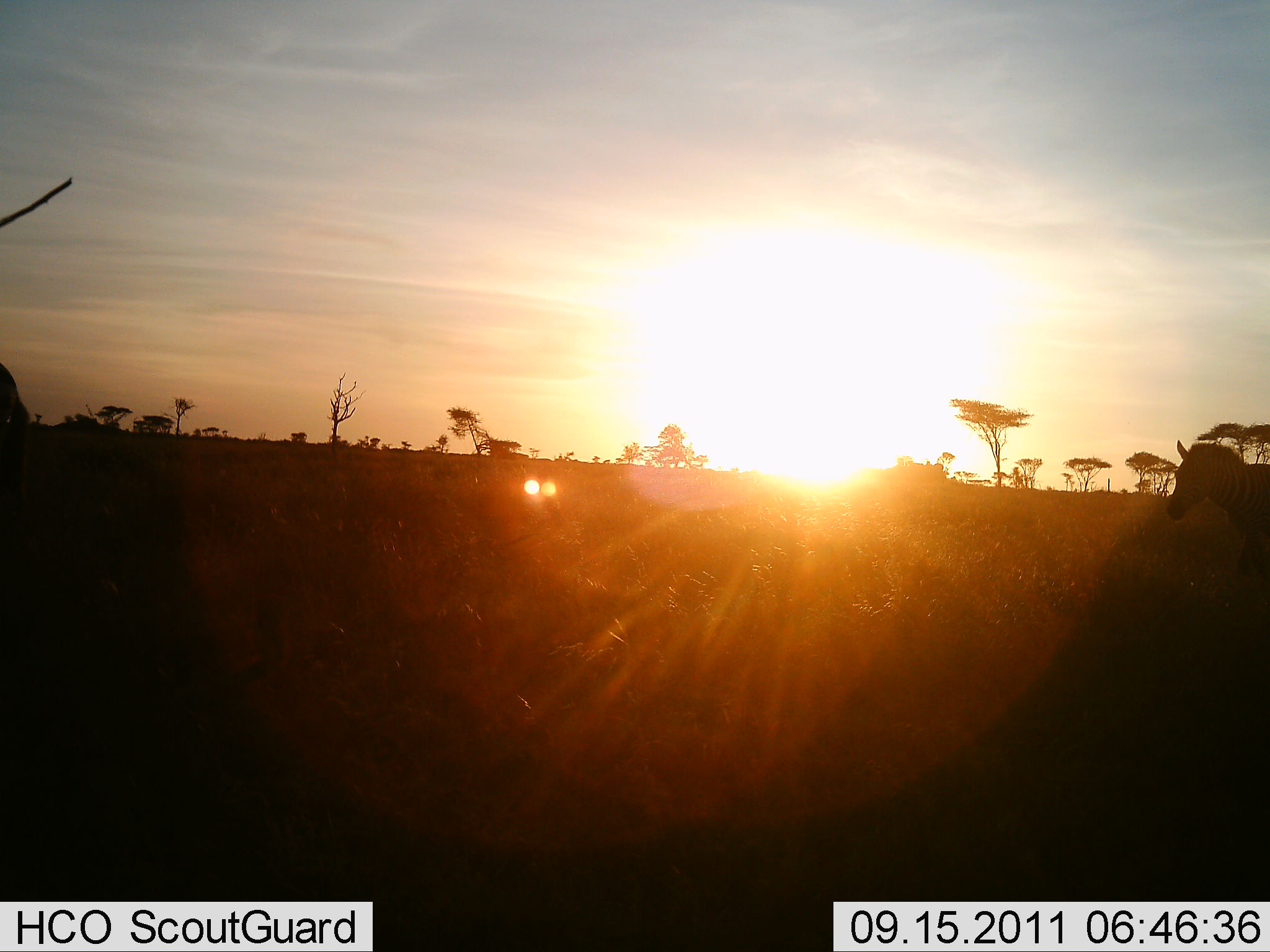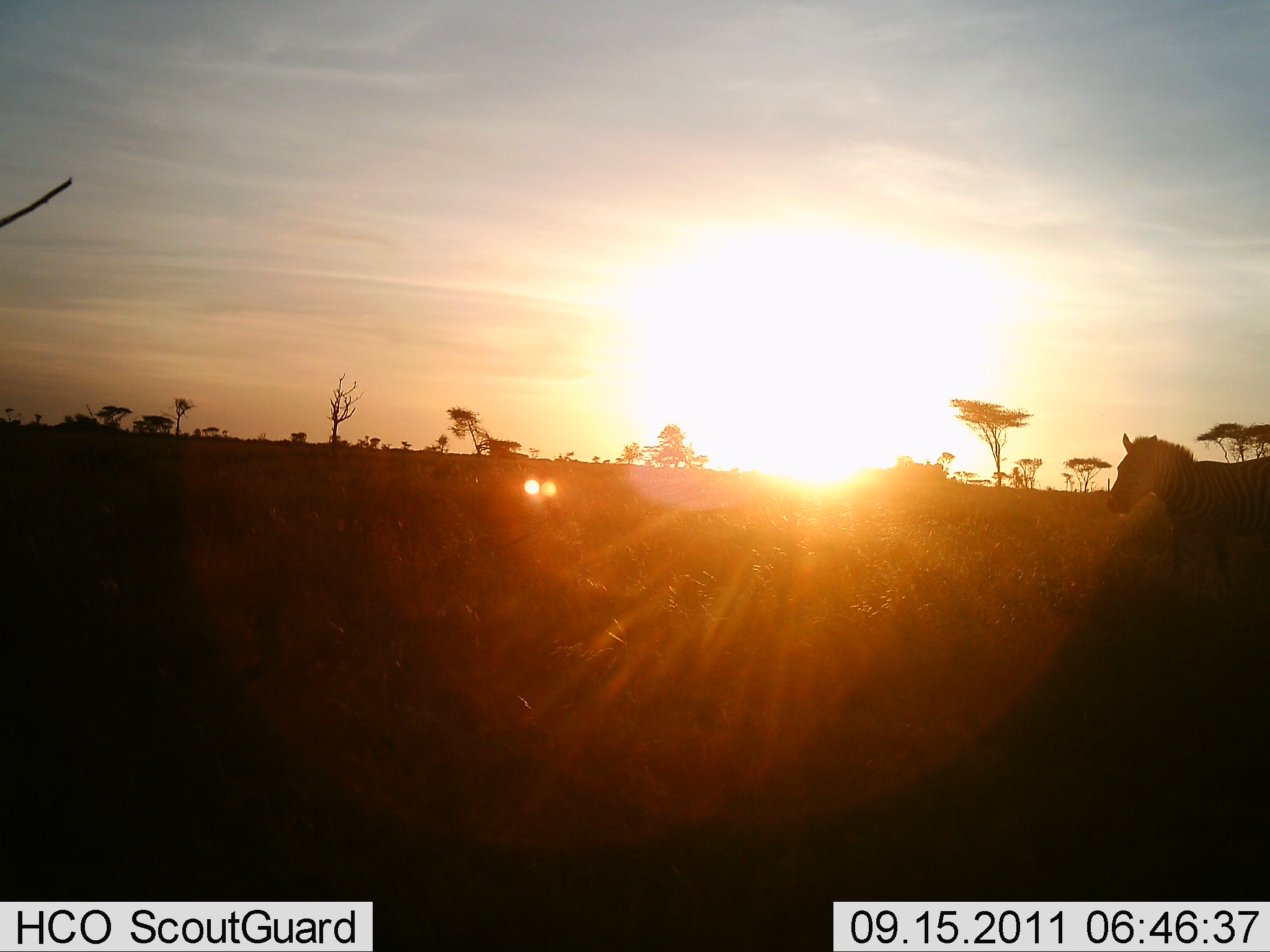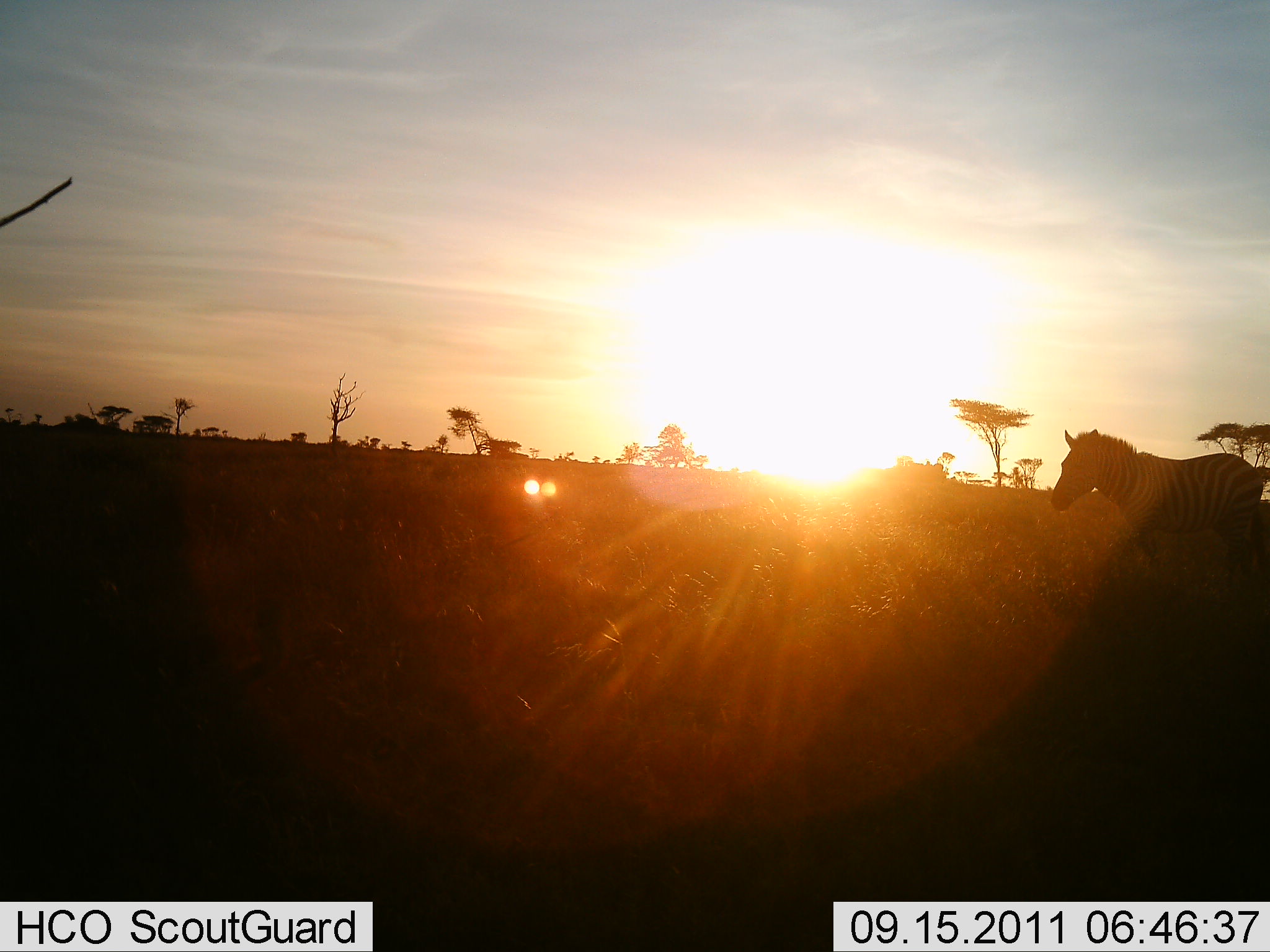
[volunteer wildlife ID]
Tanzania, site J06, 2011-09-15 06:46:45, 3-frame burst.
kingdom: Animalia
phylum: Chordata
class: Mammalia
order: Perissodactyla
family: Equidae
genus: Equus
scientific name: Equus quagga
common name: plains zebra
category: zebra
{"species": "zebra (plains zebra) (Equus quagga)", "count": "2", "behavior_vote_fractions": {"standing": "0%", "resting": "0%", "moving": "100%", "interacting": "0%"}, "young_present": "0%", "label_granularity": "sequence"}